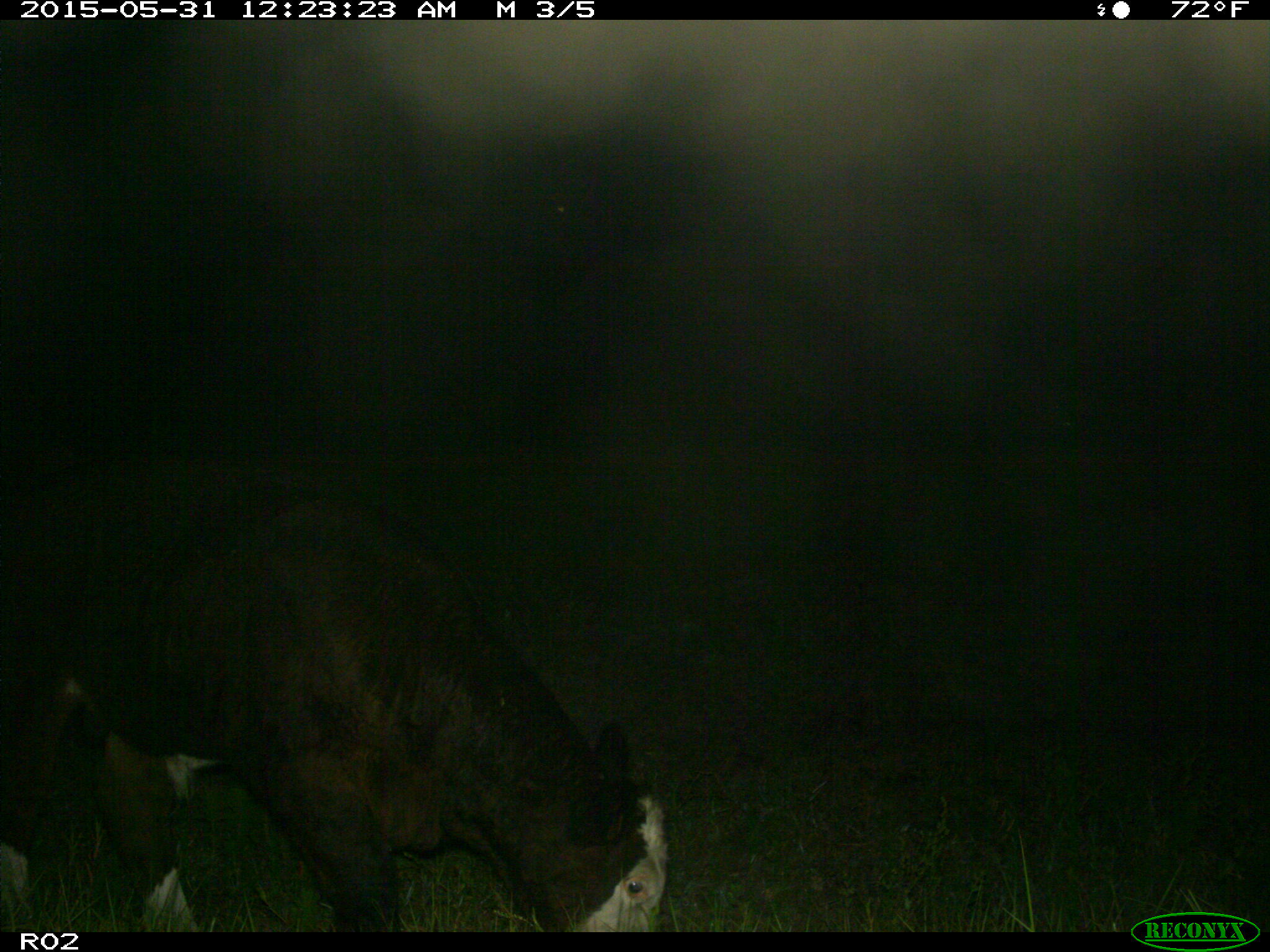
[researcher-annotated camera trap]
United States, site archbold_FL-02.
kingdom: Animalia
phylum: Chordata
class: Mammalia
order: Artiodactyla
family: Bovidae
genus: Bos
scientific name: Bos taurus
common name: domestic cow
Bos taurus (domestic cow).